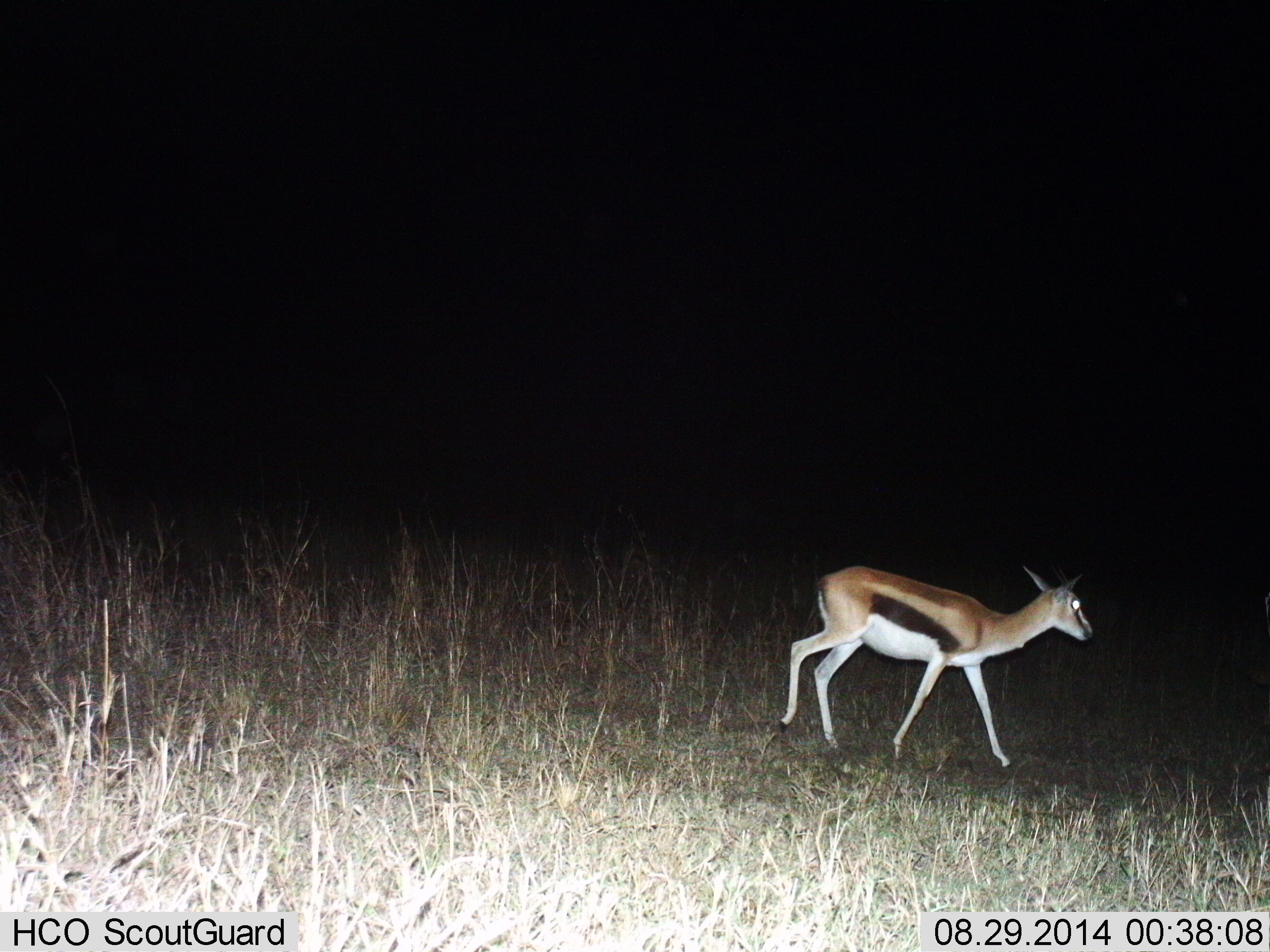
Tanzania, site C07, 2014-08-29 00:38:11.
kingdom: Animalia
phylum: Chordata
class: Mammalia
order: Artiodactyla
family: Bovidae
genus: Eudorcas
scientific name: Eudorcas thomsonii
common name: thomson's gazelle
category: gazellethomsons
Gazellethomsons (thomson's gazelle) (Eudorcas thomsonii), count 1. Behavior (volunteer vote fractions): standing 10%, resting 0%, moving 90%, interacting 0%. Young present (vote fraction): 0%. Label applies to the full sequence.